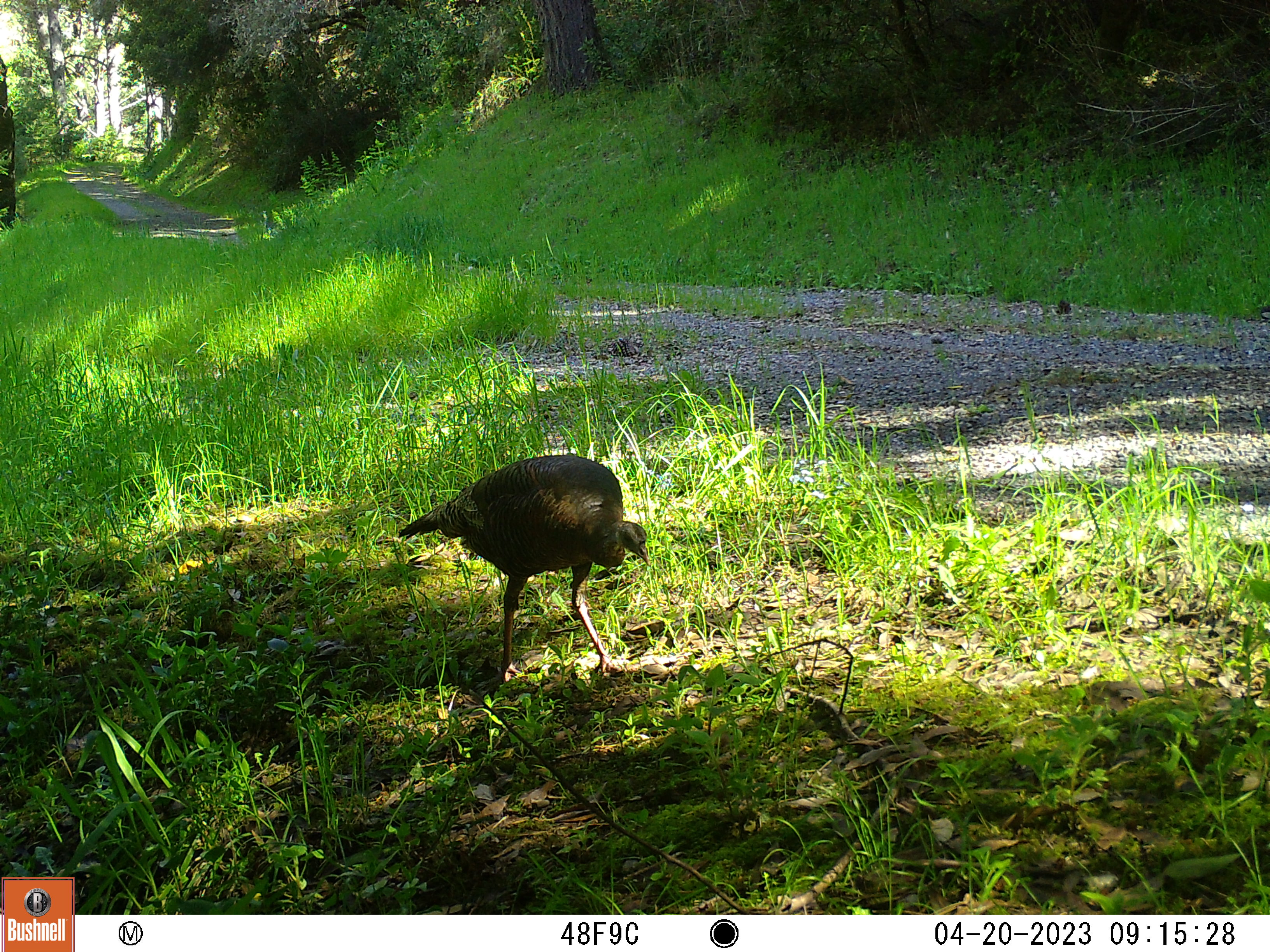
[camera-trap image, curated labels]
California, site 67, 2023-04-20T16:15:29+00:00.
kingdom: Animalia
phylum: Chordata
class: Aves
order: Galliformes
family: Phasianidae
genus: Meleagris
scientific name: Meleagris gallopavo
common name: turkey